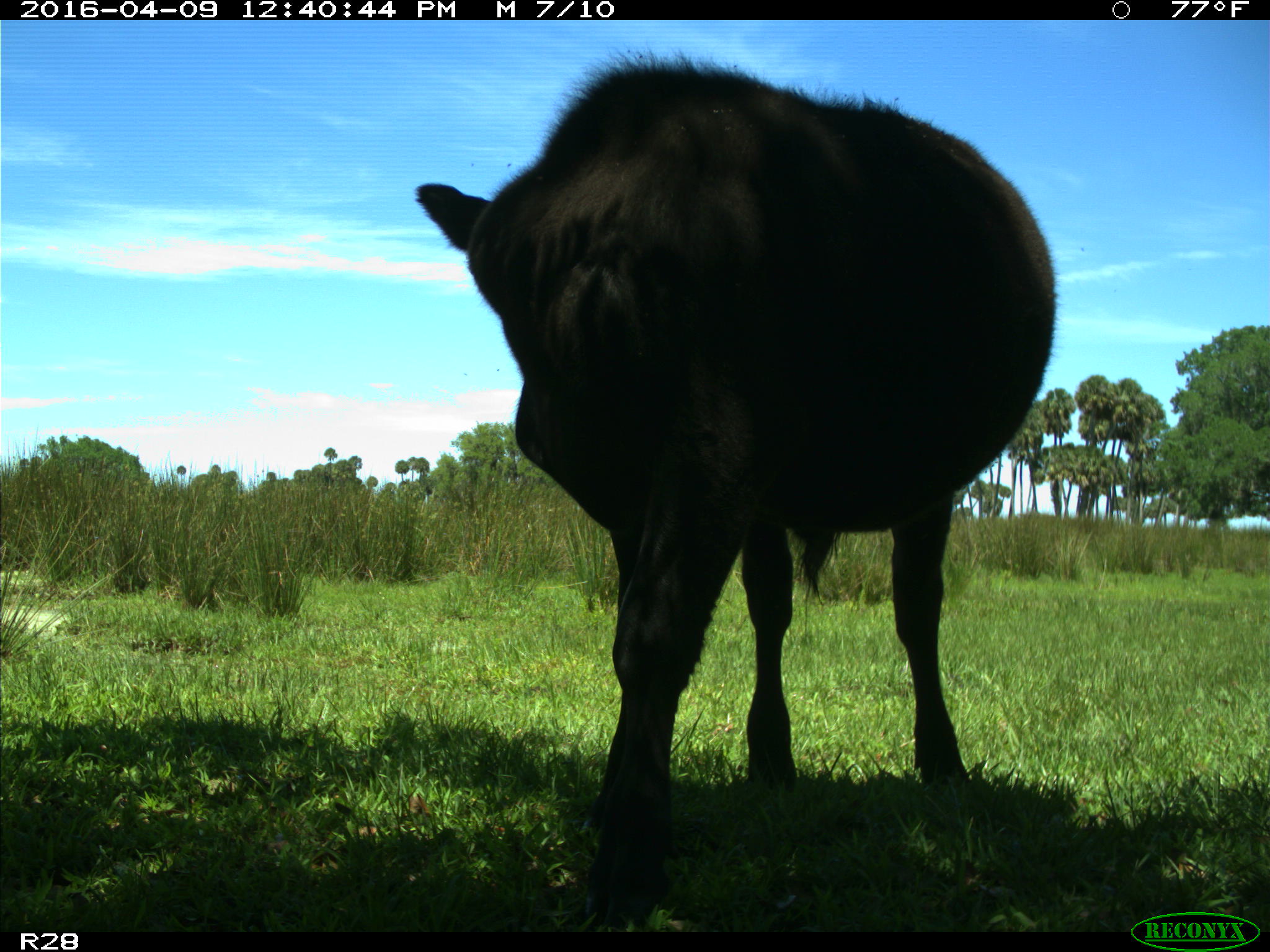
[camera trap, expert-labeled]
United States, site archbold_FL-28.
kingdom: Animalia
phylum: Chordata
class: Mammalia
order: Artiodactyla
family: Bovidae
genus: Bos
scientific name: Bos taurus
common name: domestic cow